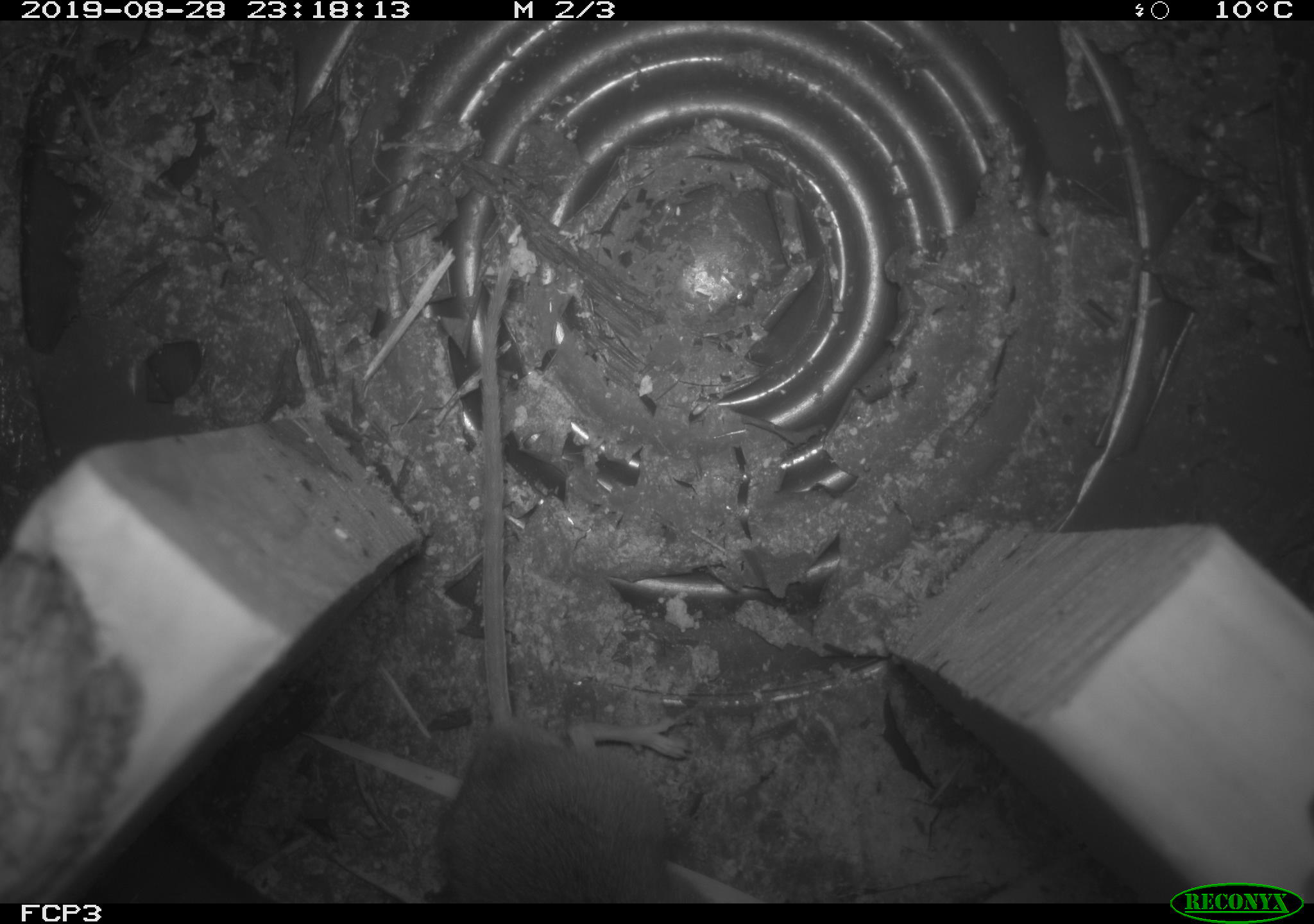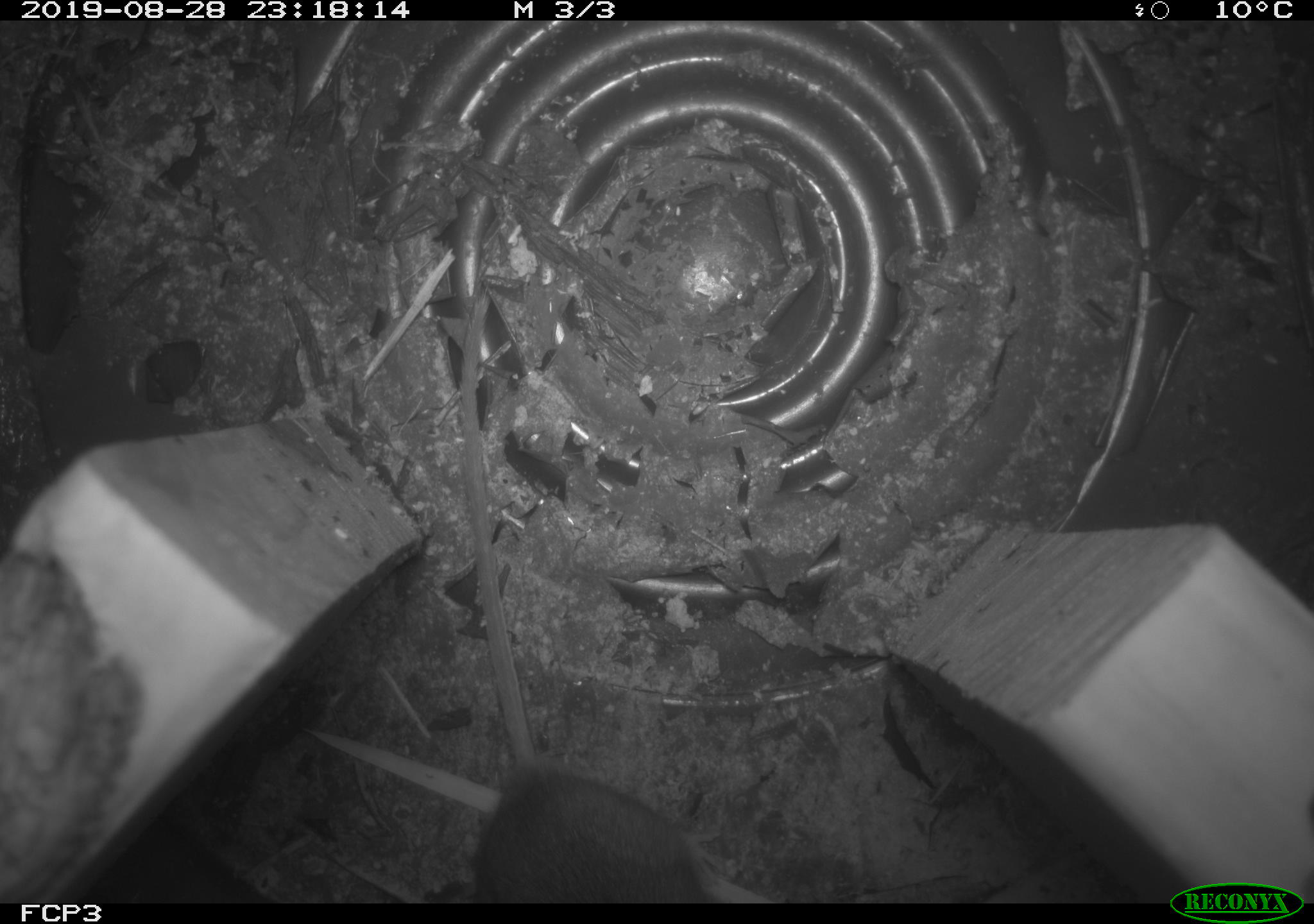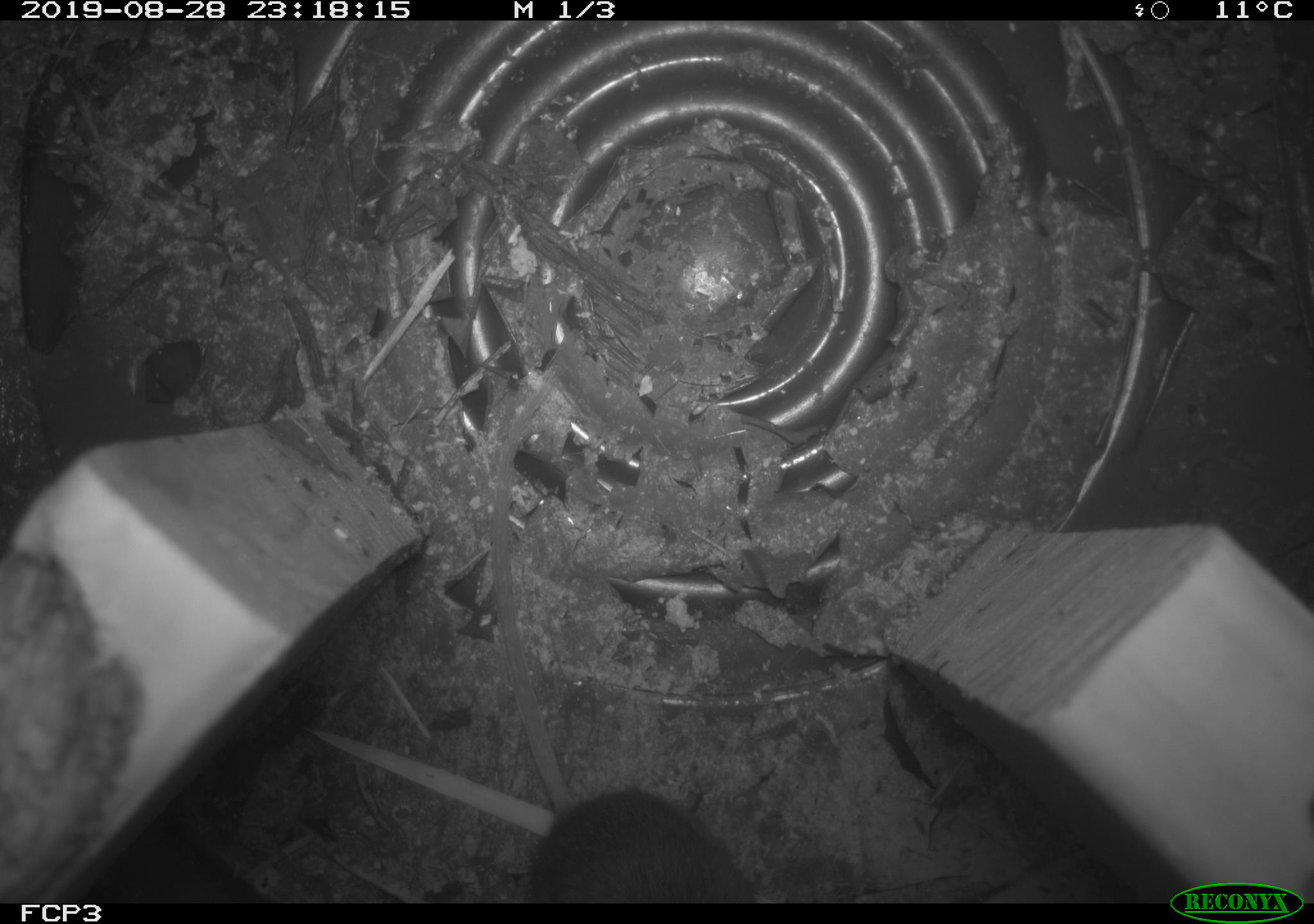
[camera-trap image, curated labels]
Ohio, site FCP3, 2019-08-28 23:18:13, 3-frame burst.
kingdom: Animalia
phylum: Chordata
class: Mammalia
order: Rodentia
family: Cricetidae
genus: Peromyscus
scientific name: Peromyscus leucopus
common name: white-footed mouse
White-footed mouse (Peromyscus leucopus).